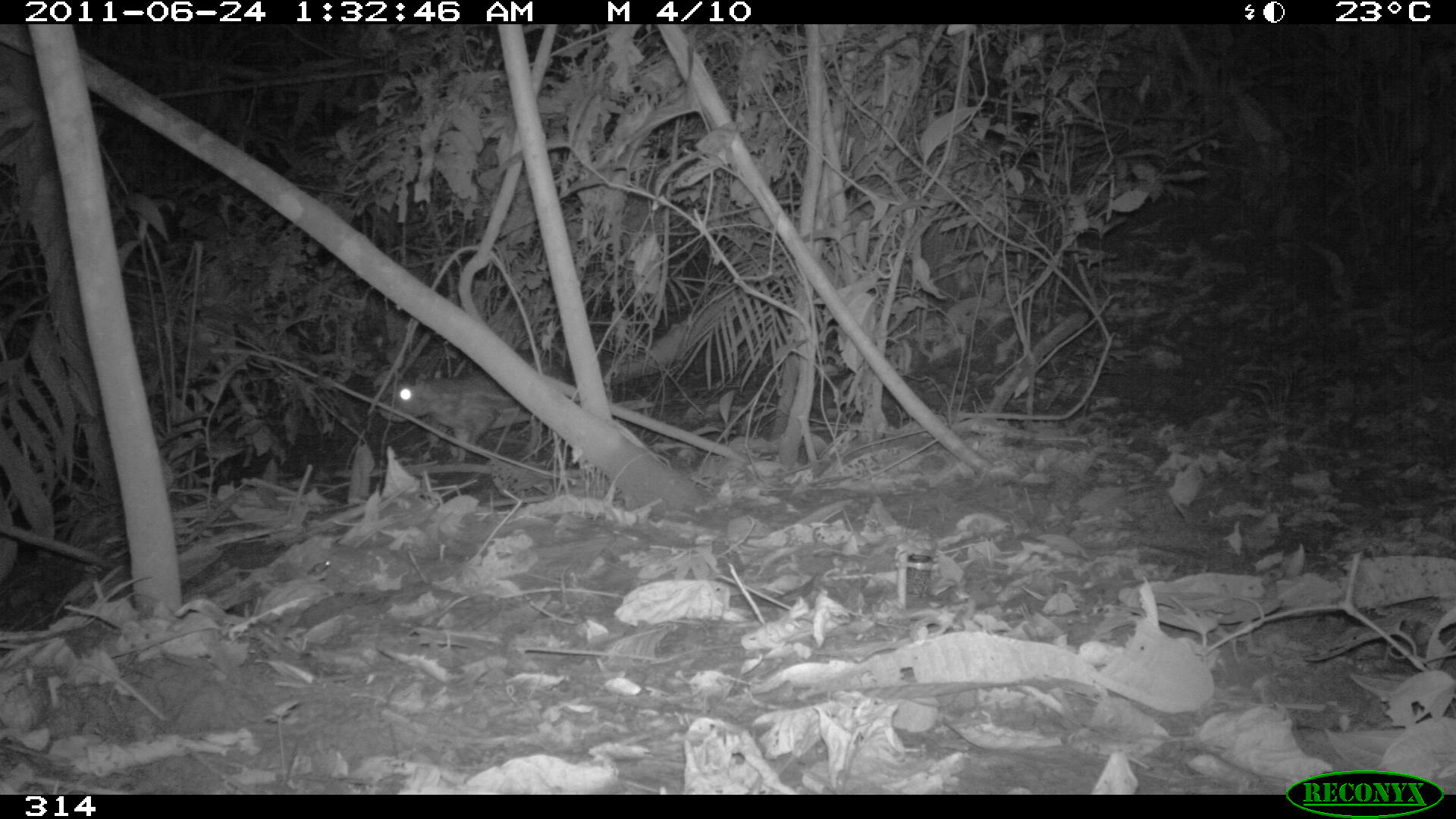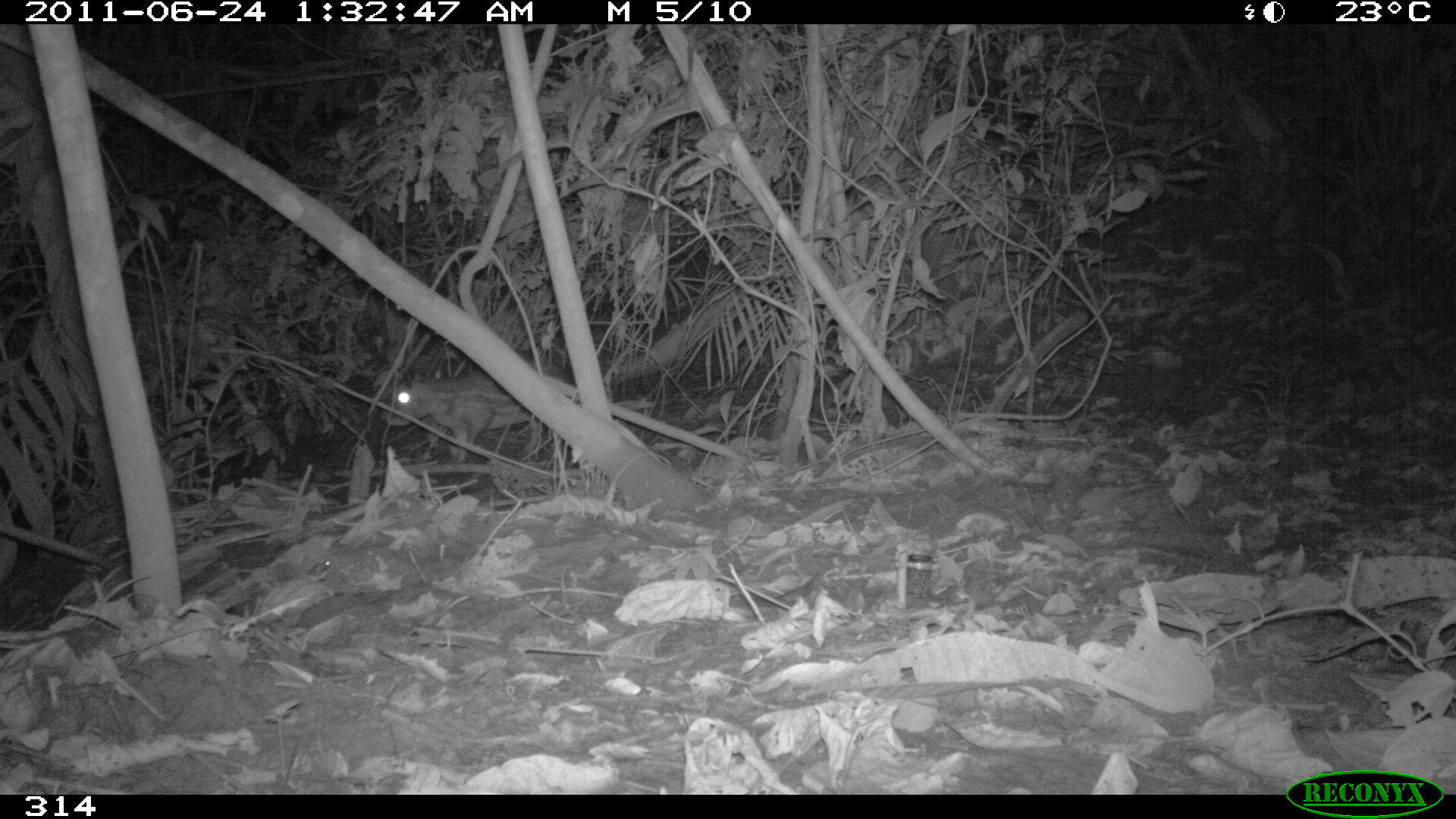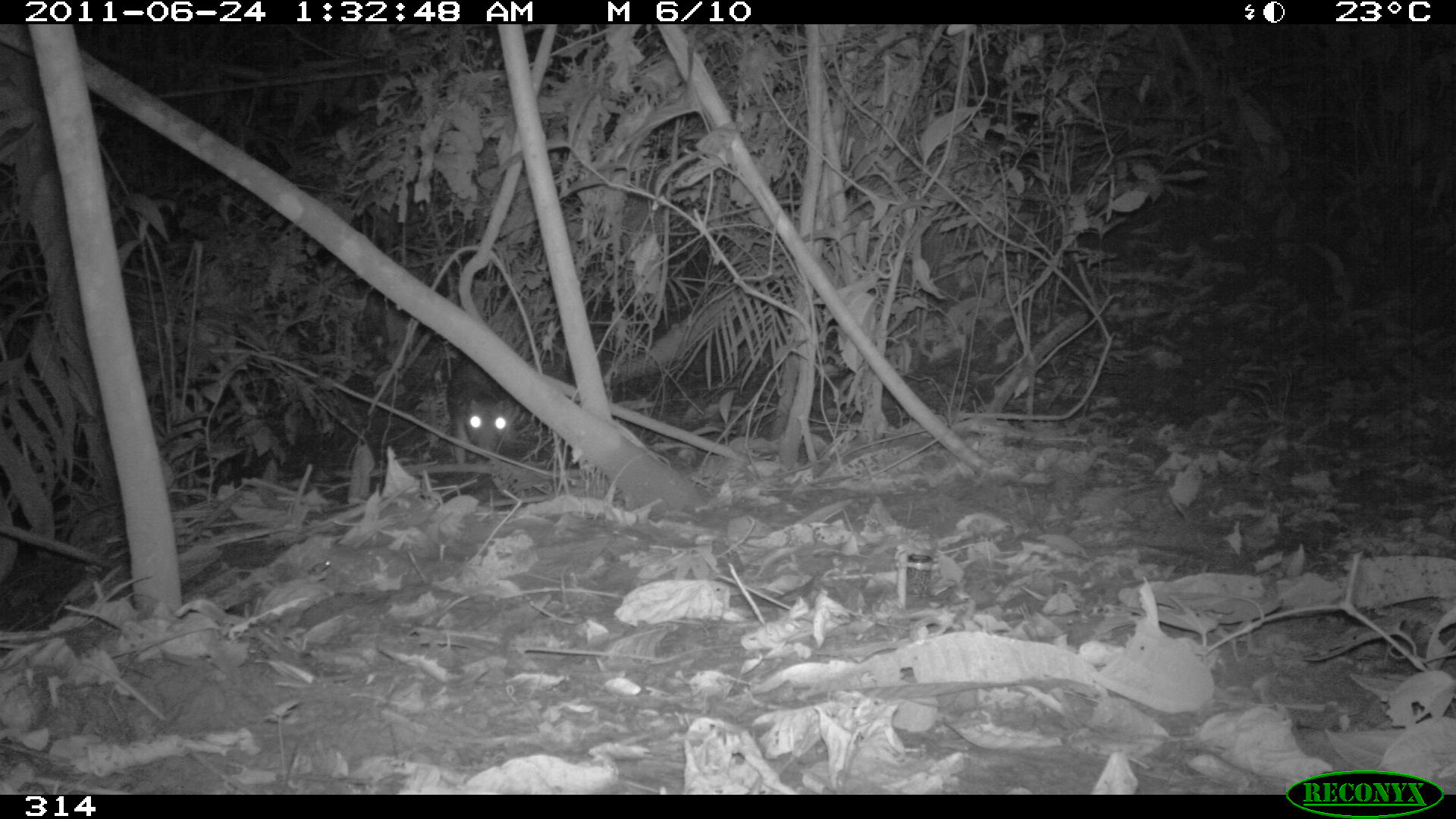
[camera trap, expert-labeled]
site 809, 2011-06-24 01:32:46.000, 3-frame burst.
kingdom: Animalia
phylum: Chordata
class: Mammalia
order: Rodentia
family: Cuniculidae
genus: Cuniculus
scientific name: Cuniculus paca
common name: spotted paca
Cuniculus paca (spotted paca).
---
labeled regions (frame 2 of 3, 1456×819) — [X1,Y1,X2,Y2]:
cuniculus paca: [380,371,541,463]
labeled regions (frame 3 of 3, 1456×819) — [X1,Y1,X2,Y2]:
cuniculus paca: [445,356,513,464]